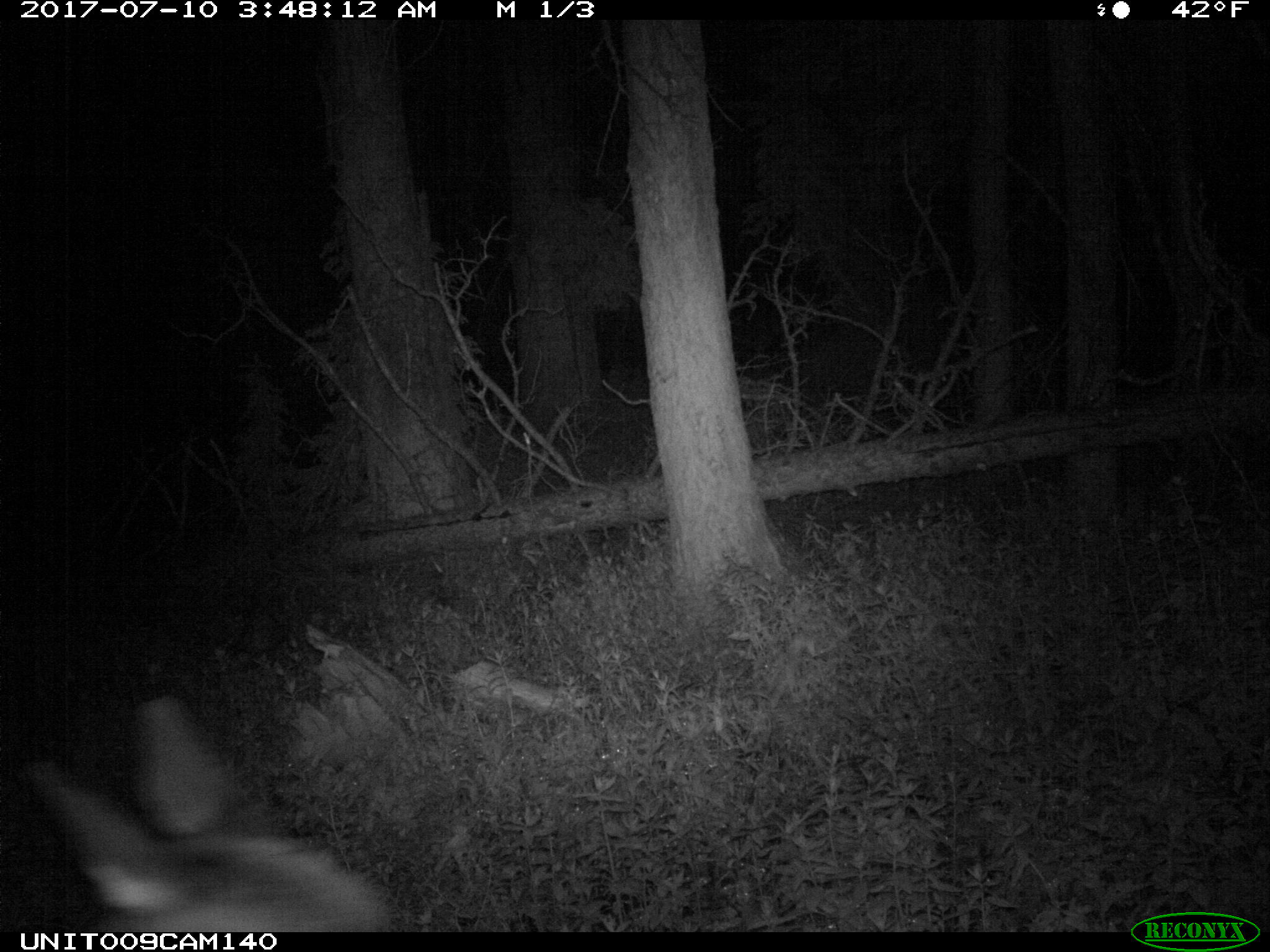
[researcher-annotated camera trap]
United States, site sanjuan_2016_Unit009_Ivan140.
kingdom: Animalia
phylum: Chordata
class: Mammalia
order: Artiodactyla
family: Cervidae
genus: Cervus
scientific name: Cervus elaphus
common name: red deer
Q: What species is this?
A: Cervus elaphus (red deer).